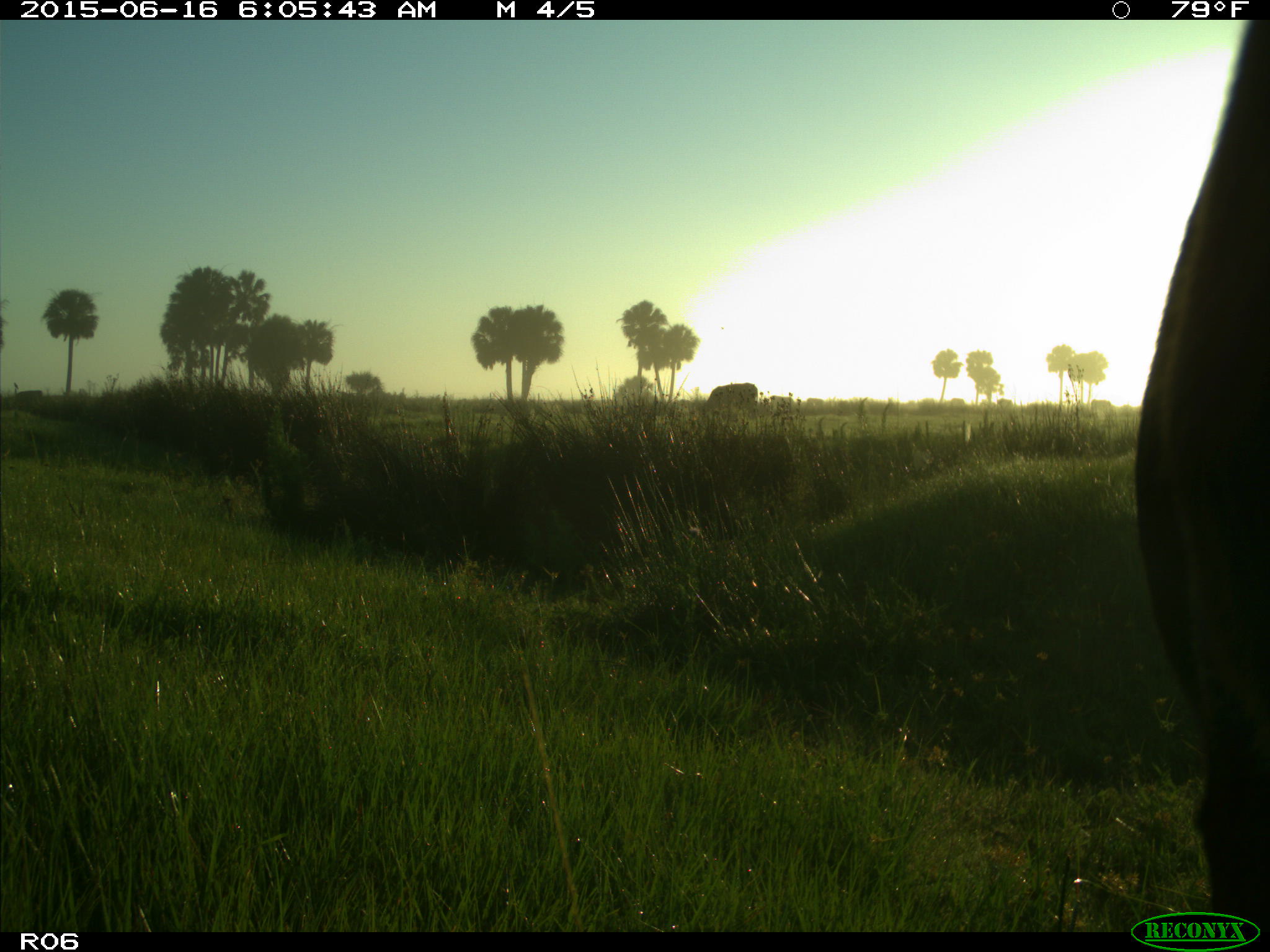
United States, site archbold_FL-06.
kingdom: Animalia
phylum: Chordata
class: Mammalia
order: Artiodactyla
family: Bovidae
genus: Bos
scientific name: Bos taurus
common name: domestic cow